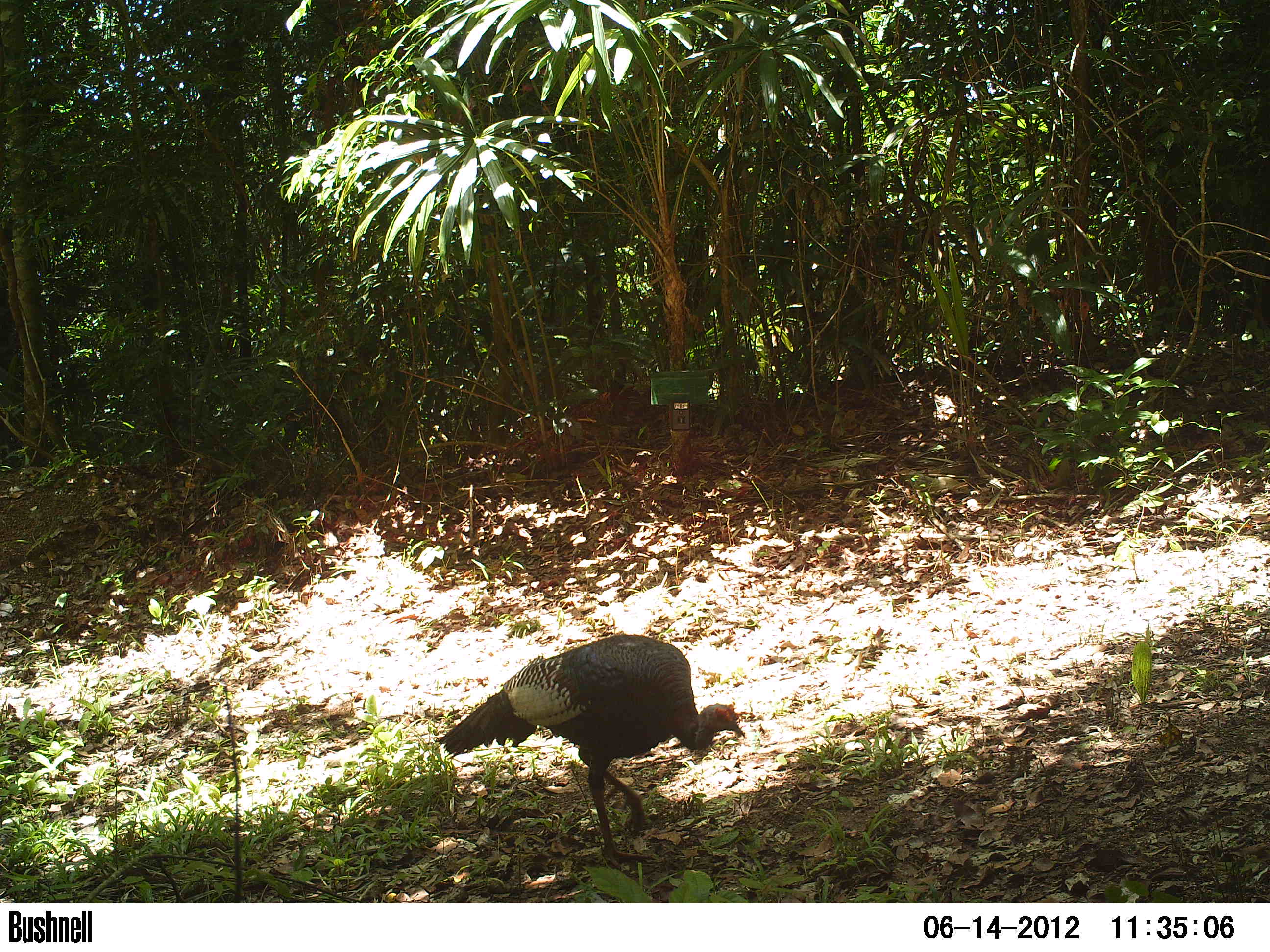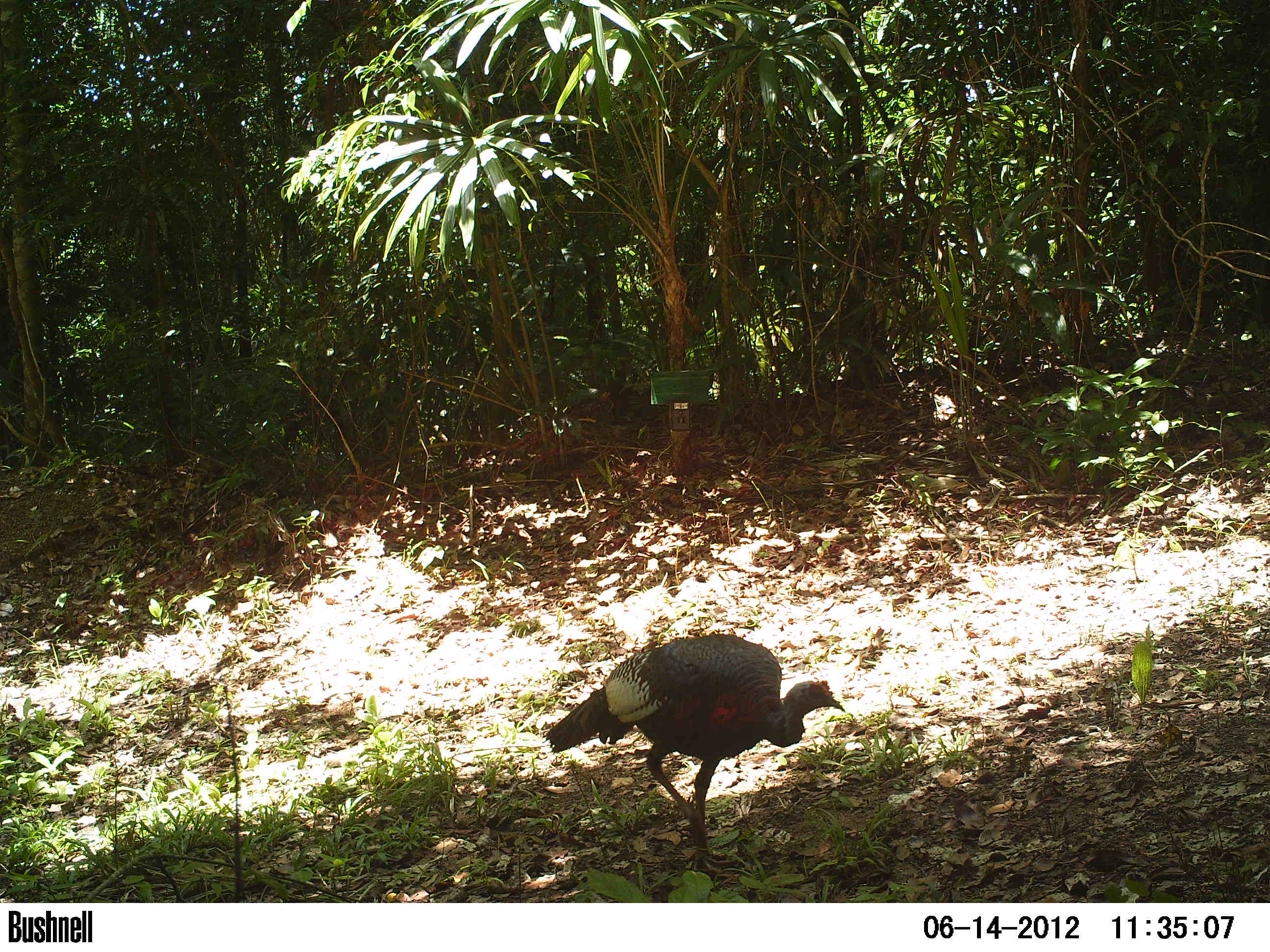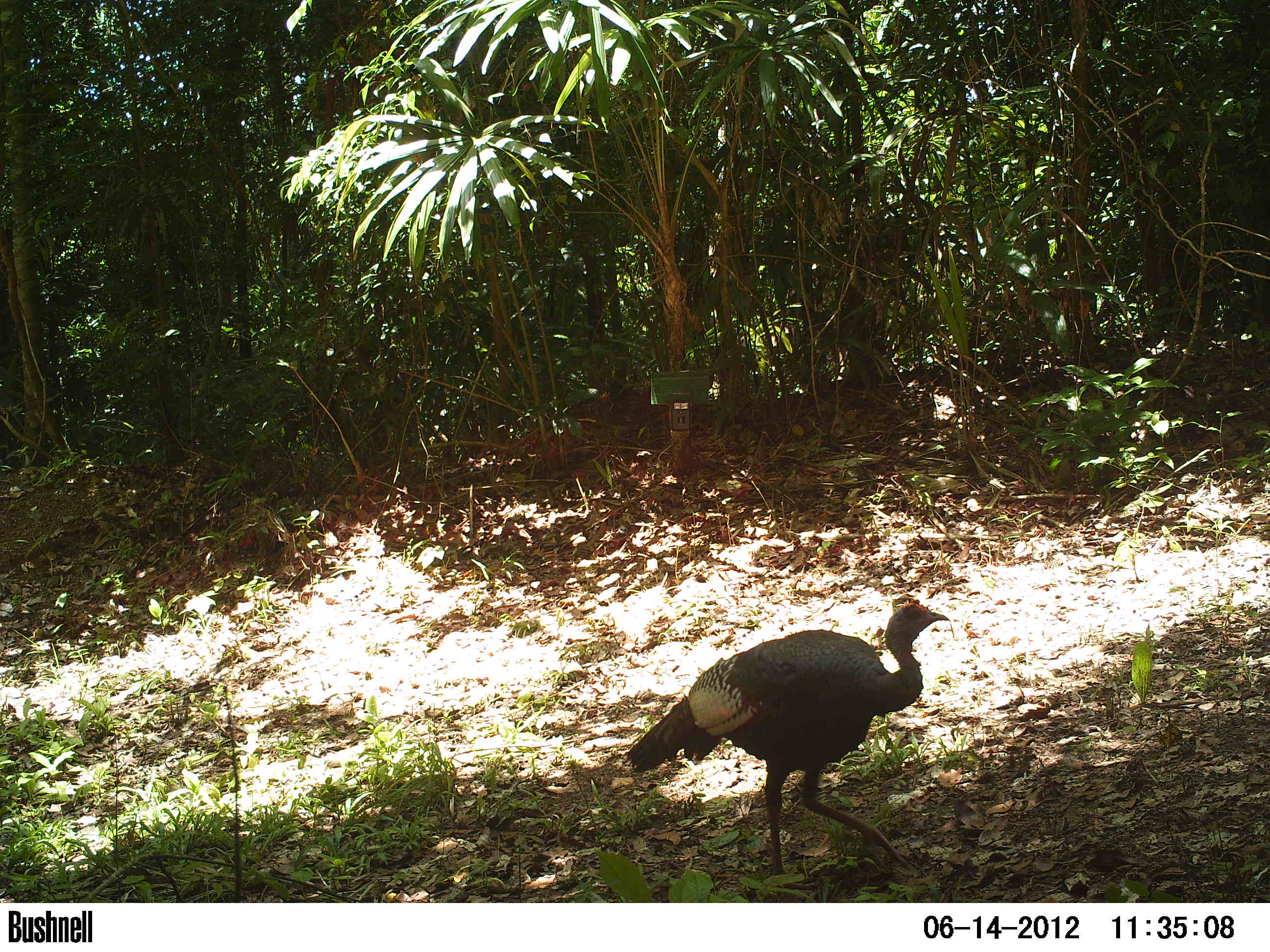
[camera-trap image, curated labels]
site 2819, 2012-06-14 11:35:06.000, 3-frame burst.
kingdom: Animalia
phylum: Chordata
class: Aves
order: Galliformes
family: Phasianidae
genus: Meleagris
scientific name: Meleagris ocellata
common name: ocellated turkey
Meleagris ocellata (ocellated turkey), count 2, age adult.